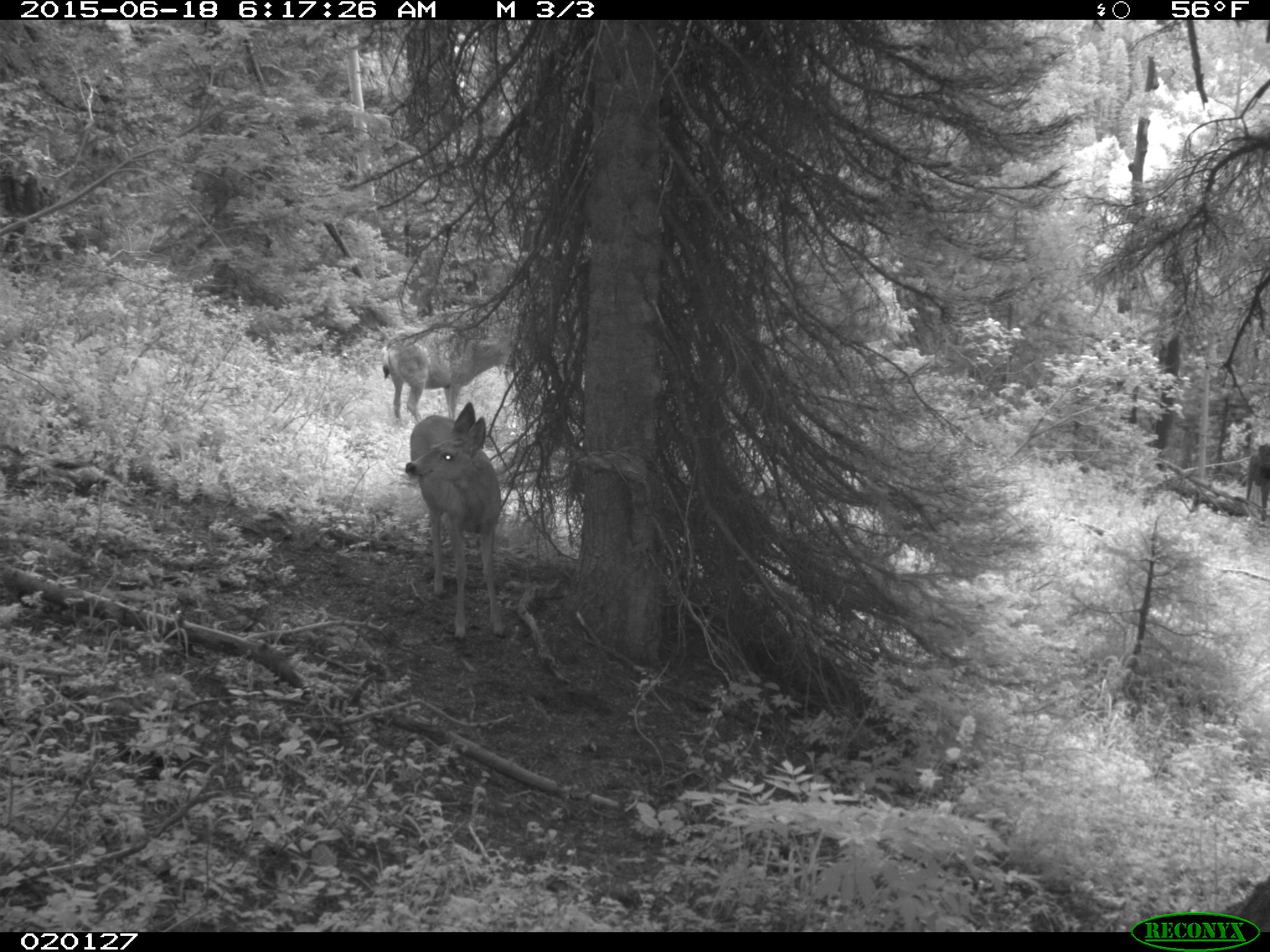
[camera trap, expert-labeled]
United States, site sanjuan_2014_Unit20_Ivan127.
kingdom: Animalia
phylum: Chordata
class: Mammalia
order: Artiodactyla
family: Cervidae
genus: Odocoileus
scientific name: Odocoileus hemionus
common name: mule deer